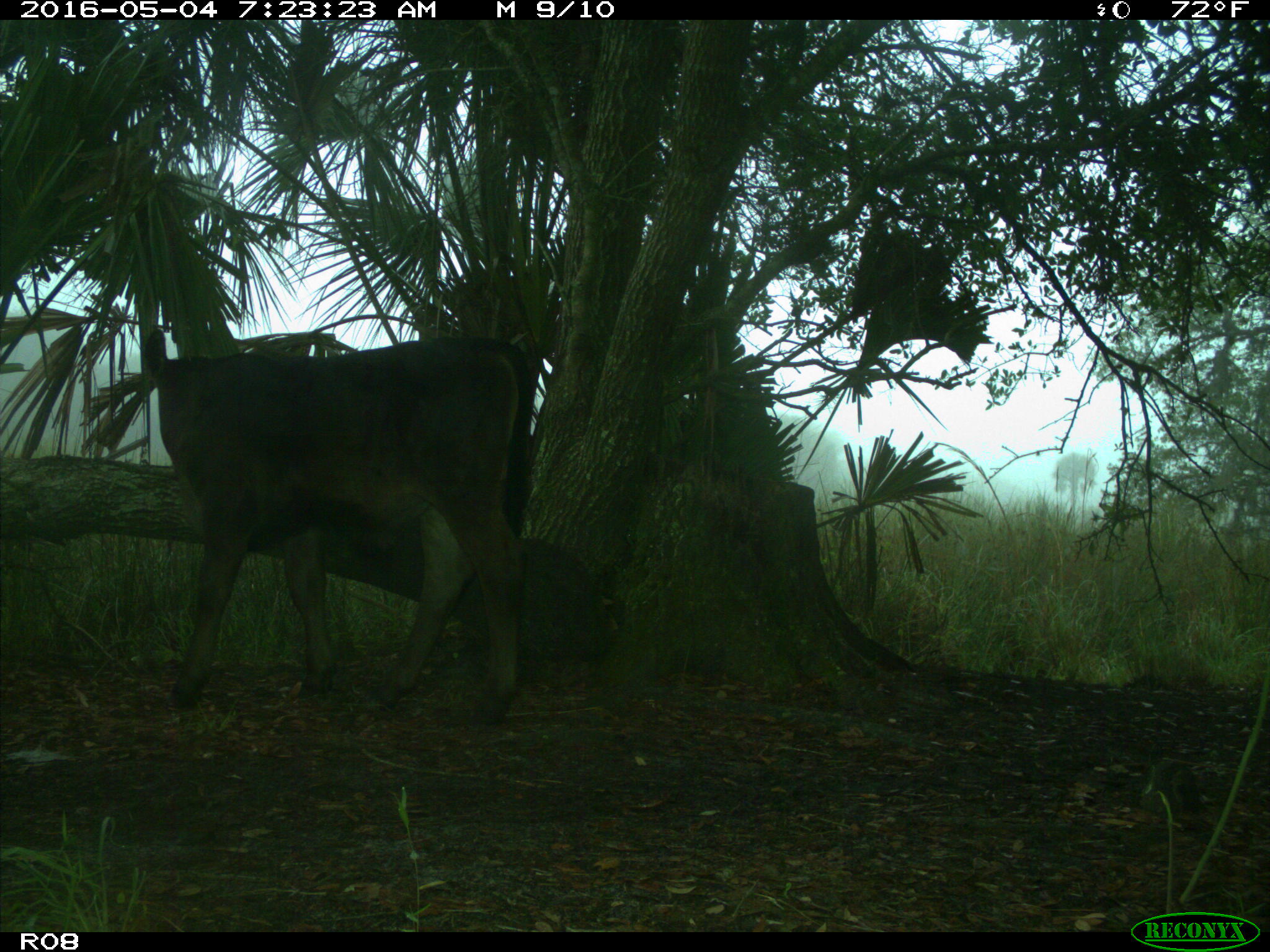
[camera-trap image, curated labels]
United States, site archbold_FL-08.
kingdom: Animalia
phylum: Chordata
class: Mammalia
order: Artiodactyla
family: Bovidae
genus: Bos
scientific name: Bos taurus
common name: domestic cow